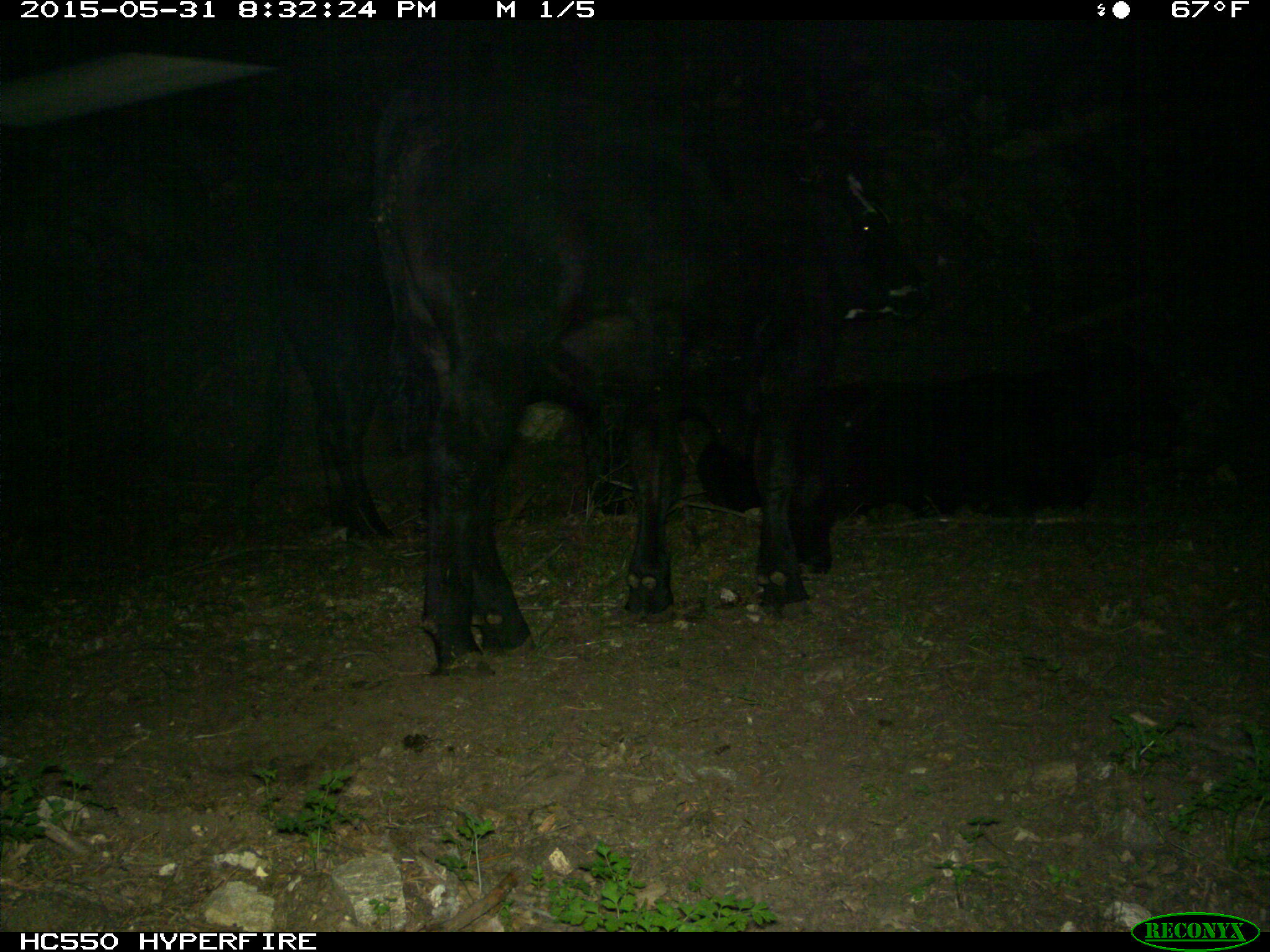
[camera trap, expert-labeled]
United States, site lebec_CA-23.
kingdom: Animalia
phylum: Chordata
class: Mammalia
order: Artiodactyla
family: Bovidae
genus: Bos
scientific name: Bos taurus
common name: domestic cow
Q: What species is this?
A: Bos taurus (domestic cow).